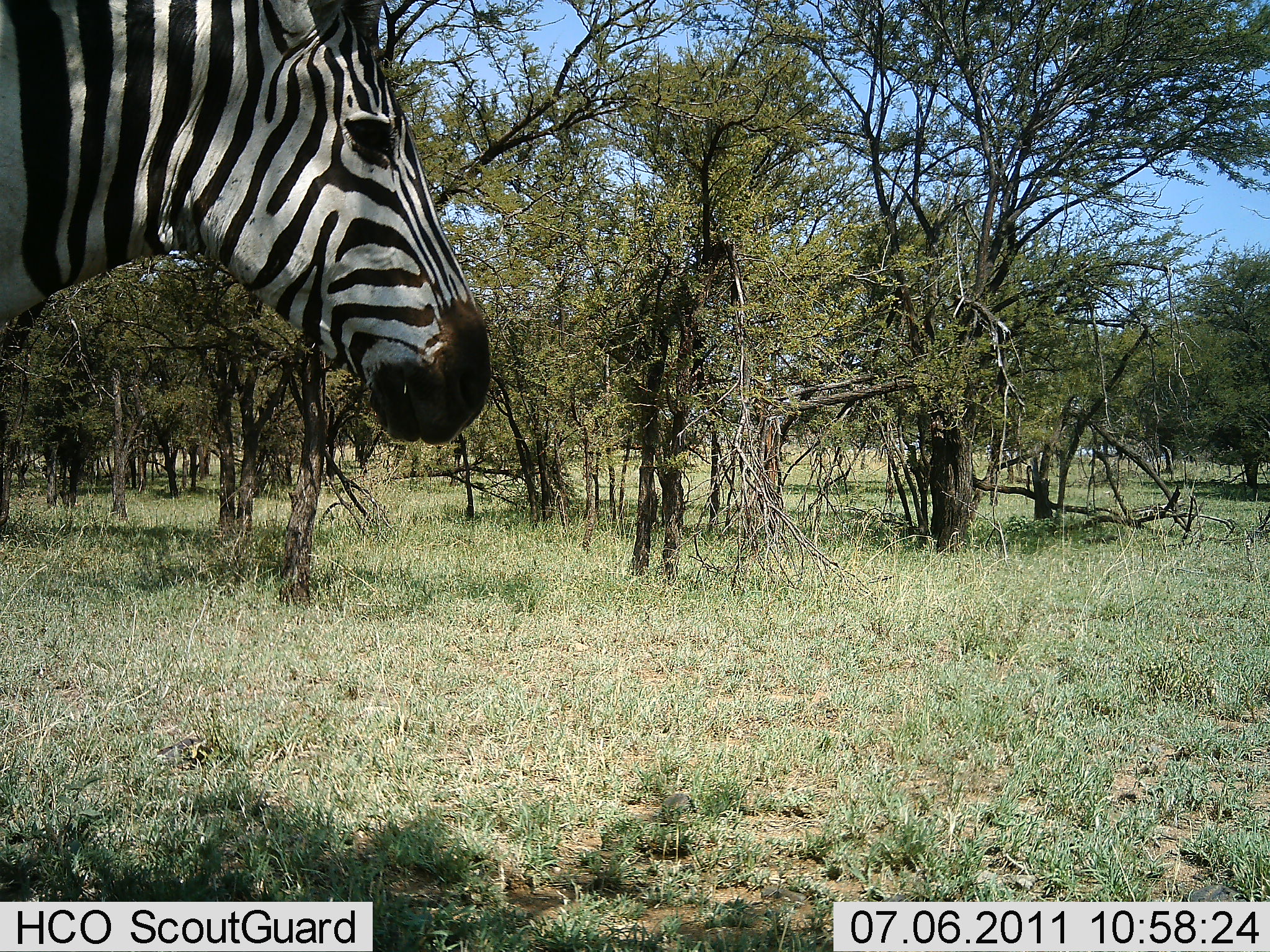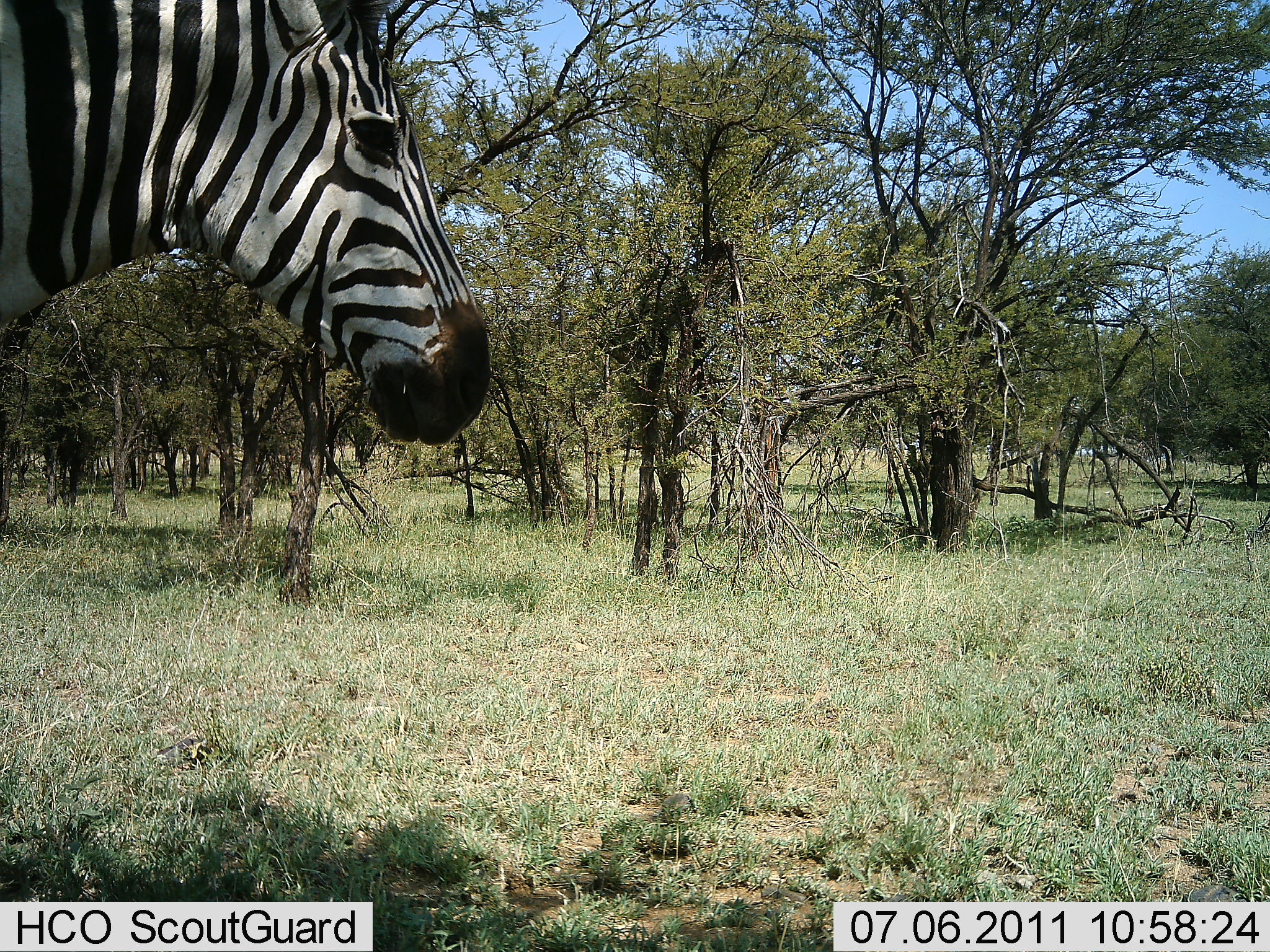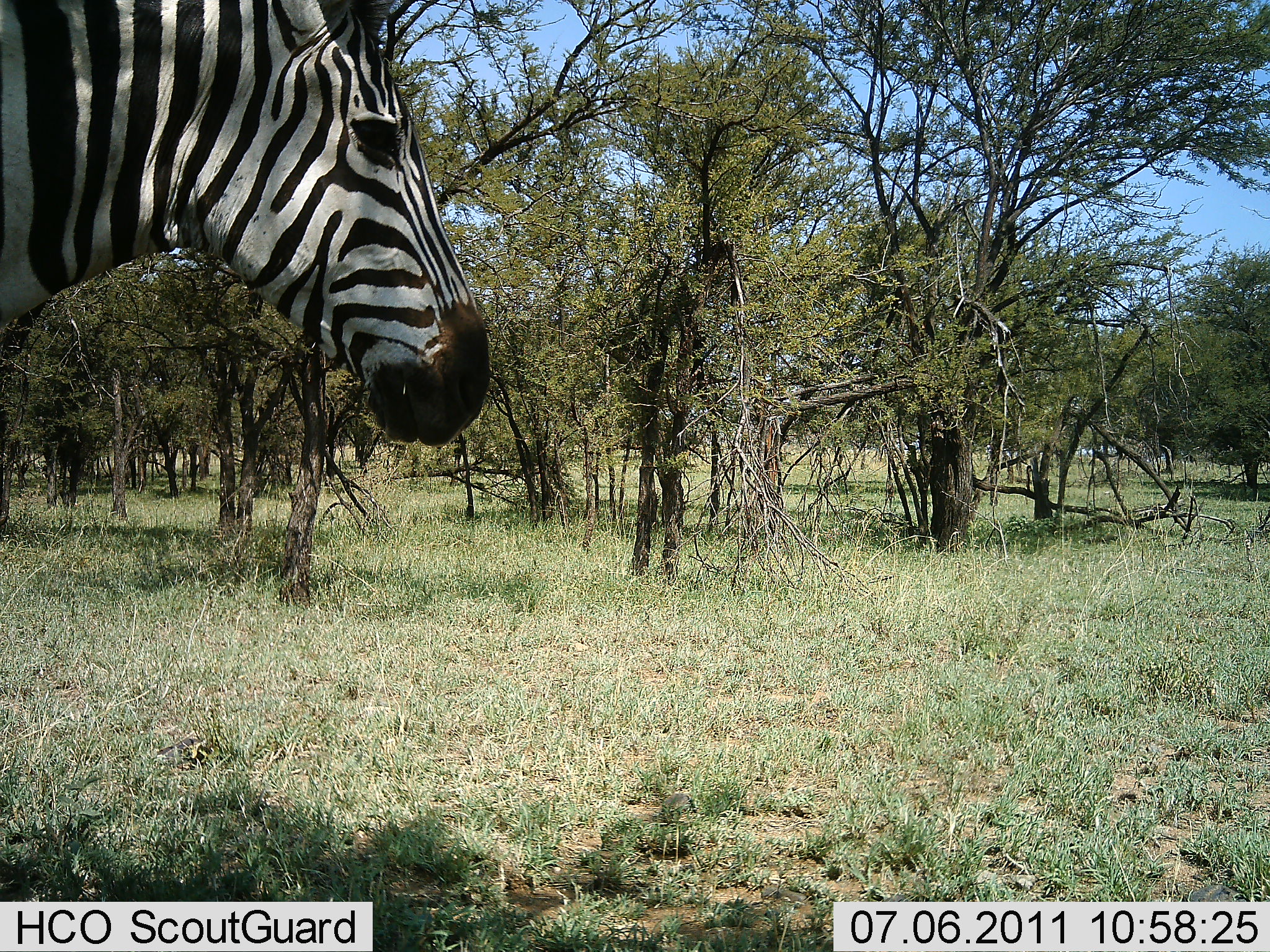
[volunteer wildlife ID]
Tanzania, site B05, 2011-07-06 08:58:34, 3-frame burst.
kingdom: Animalia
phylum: Chordata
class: Mammalia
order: Perissodactyla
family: Equidae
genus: Equus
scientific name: Equus quagga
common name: plains zebra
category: zebra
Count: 1.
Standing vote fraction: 92%.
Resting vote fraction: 0%.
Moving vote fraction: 8%.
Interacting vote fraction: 0%.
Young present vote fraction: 0%.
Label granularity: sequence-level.